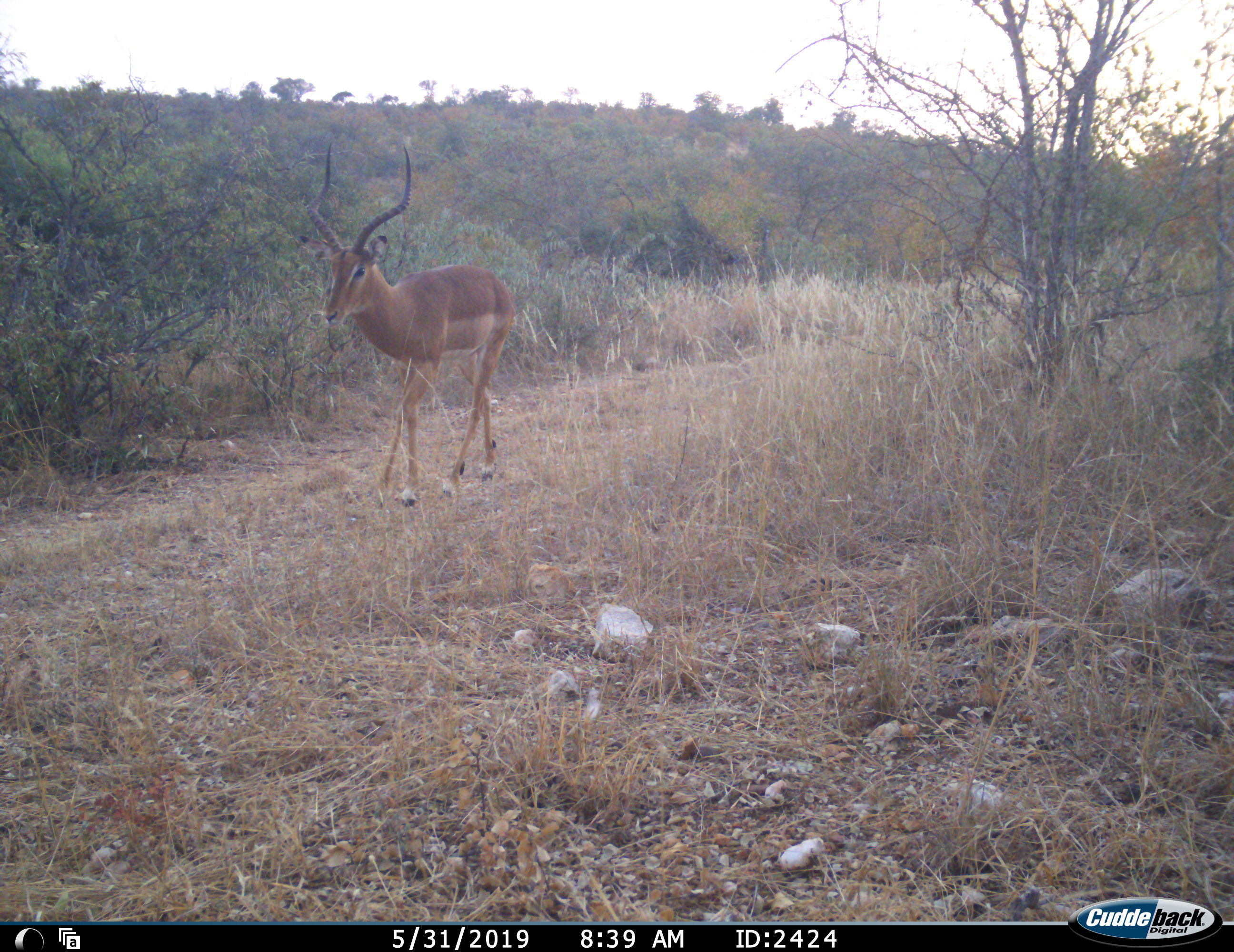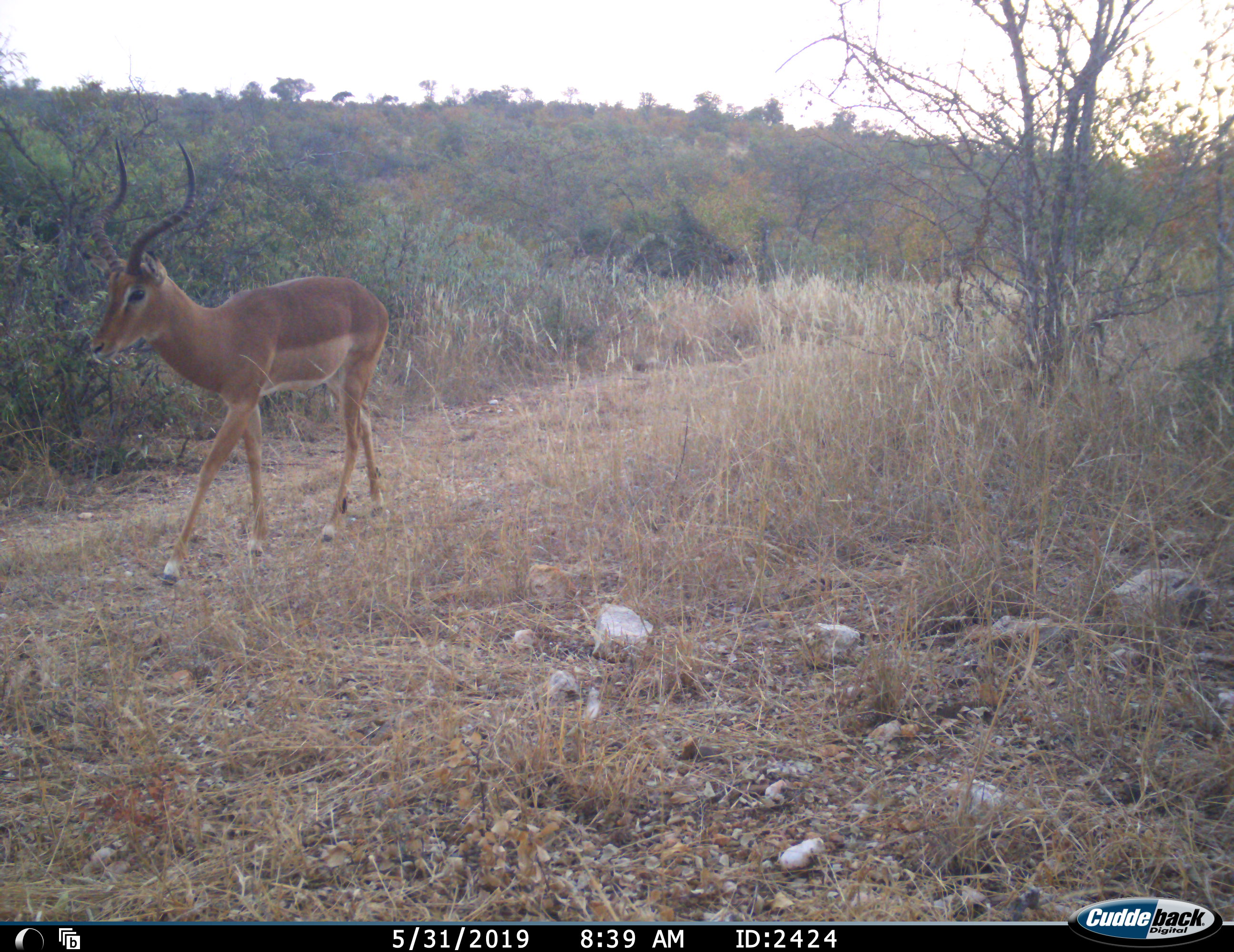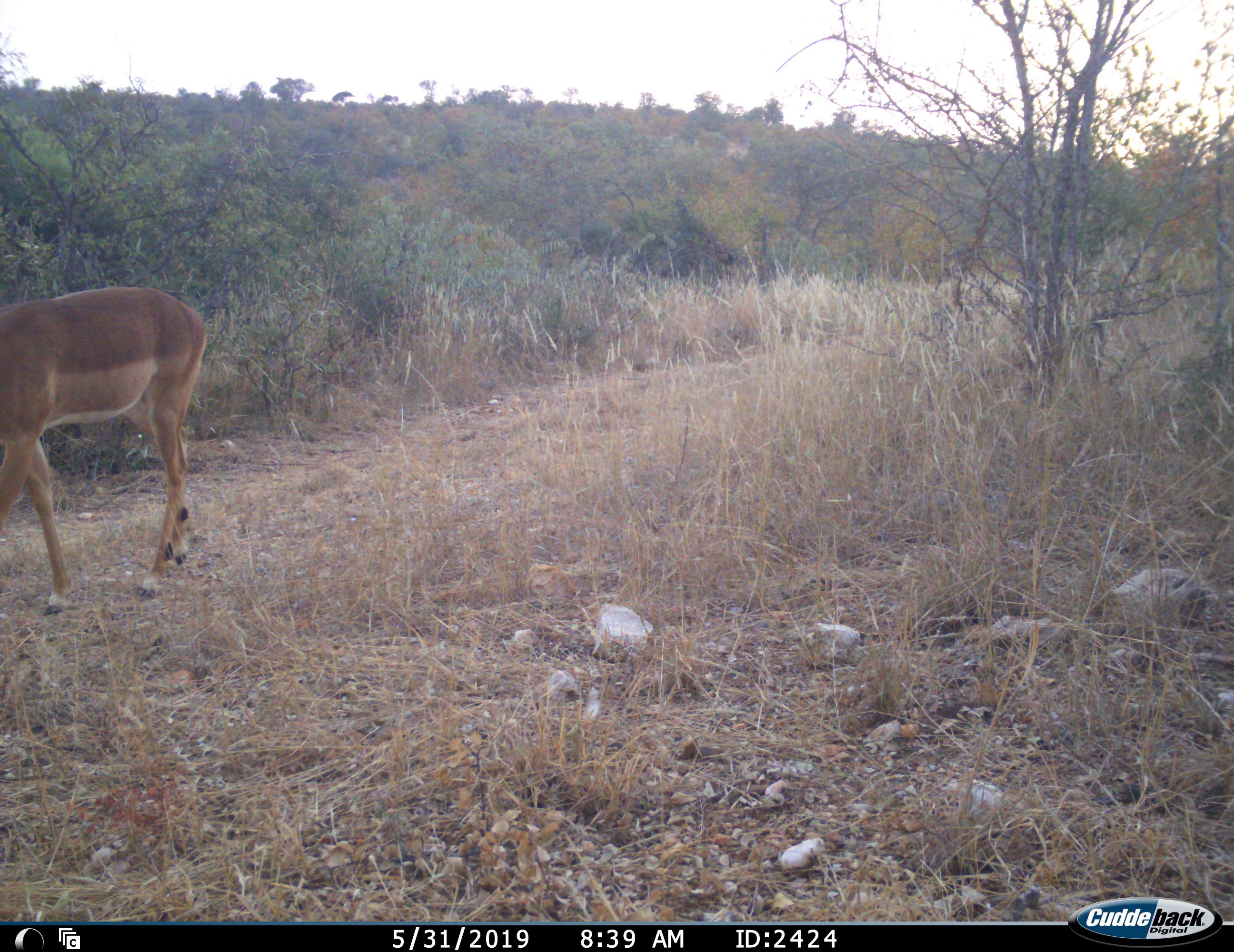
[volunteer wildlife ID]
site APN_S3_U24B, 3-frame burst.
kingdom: Animalia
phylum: Chordata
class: Mammalia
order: Artiodactyla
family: Bovidae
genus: Aepyceros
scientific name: Aepyceros melampus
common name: impala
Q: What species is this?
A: Impala (Aepyceros melampus).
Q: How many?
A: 1.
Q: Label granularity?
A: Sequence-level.